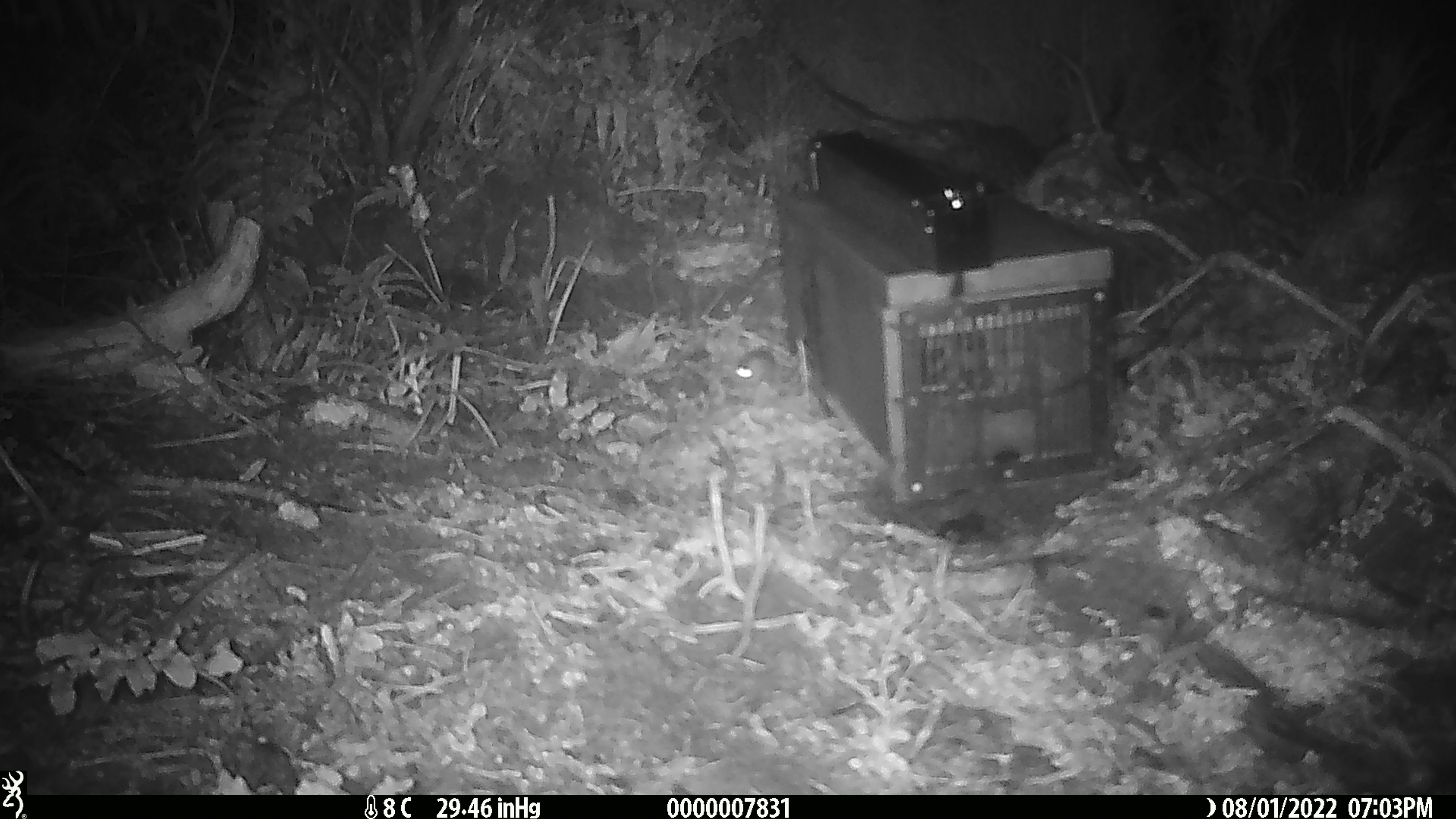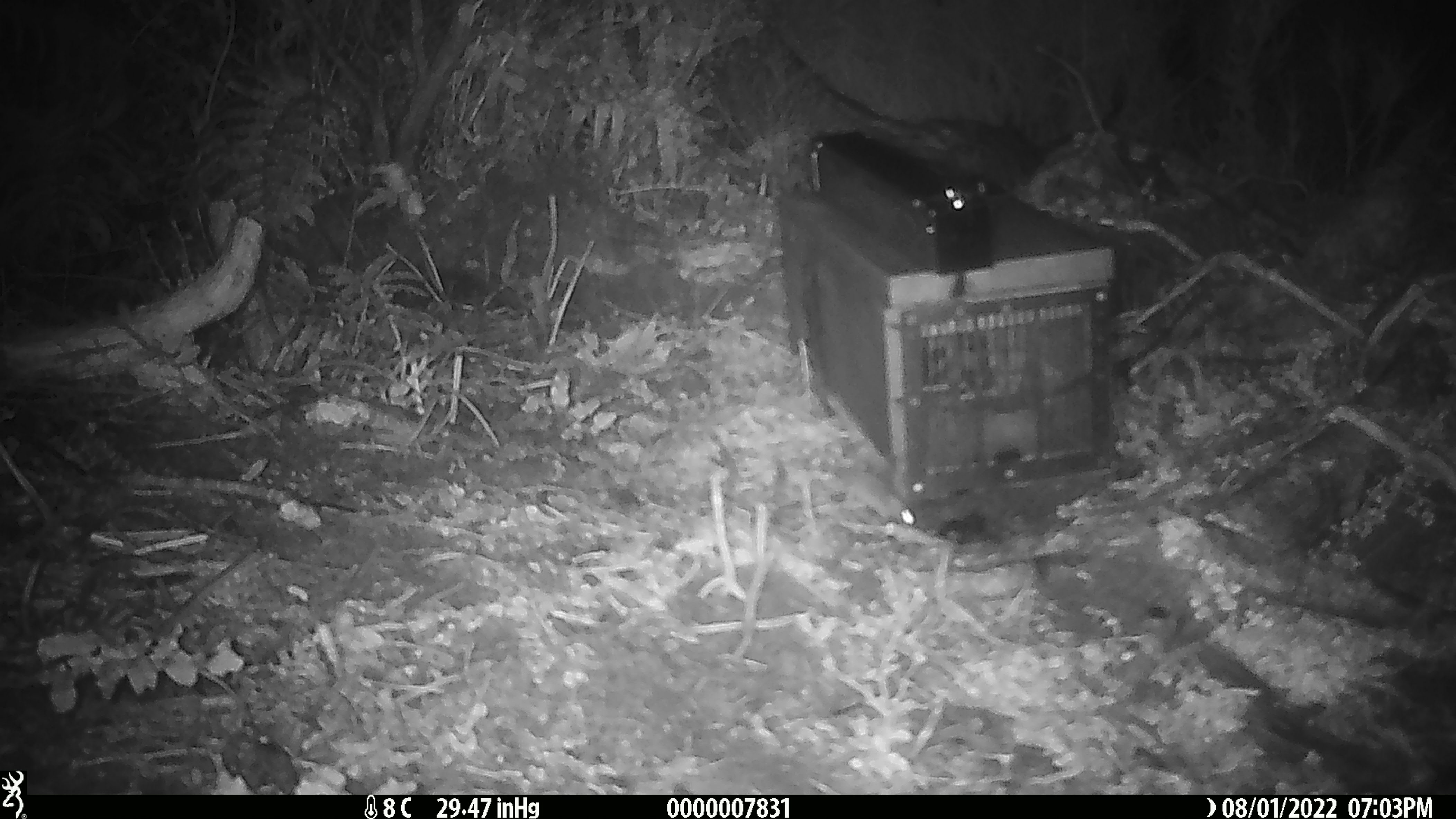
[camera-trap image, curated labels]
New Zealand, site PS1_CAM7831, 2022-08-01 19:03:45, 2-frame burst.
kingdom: Animalia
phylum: Chordata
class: Mammalia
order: Rodentia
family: Muridae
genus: Mus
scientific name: Mus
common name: mouse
Mouse (Mus).